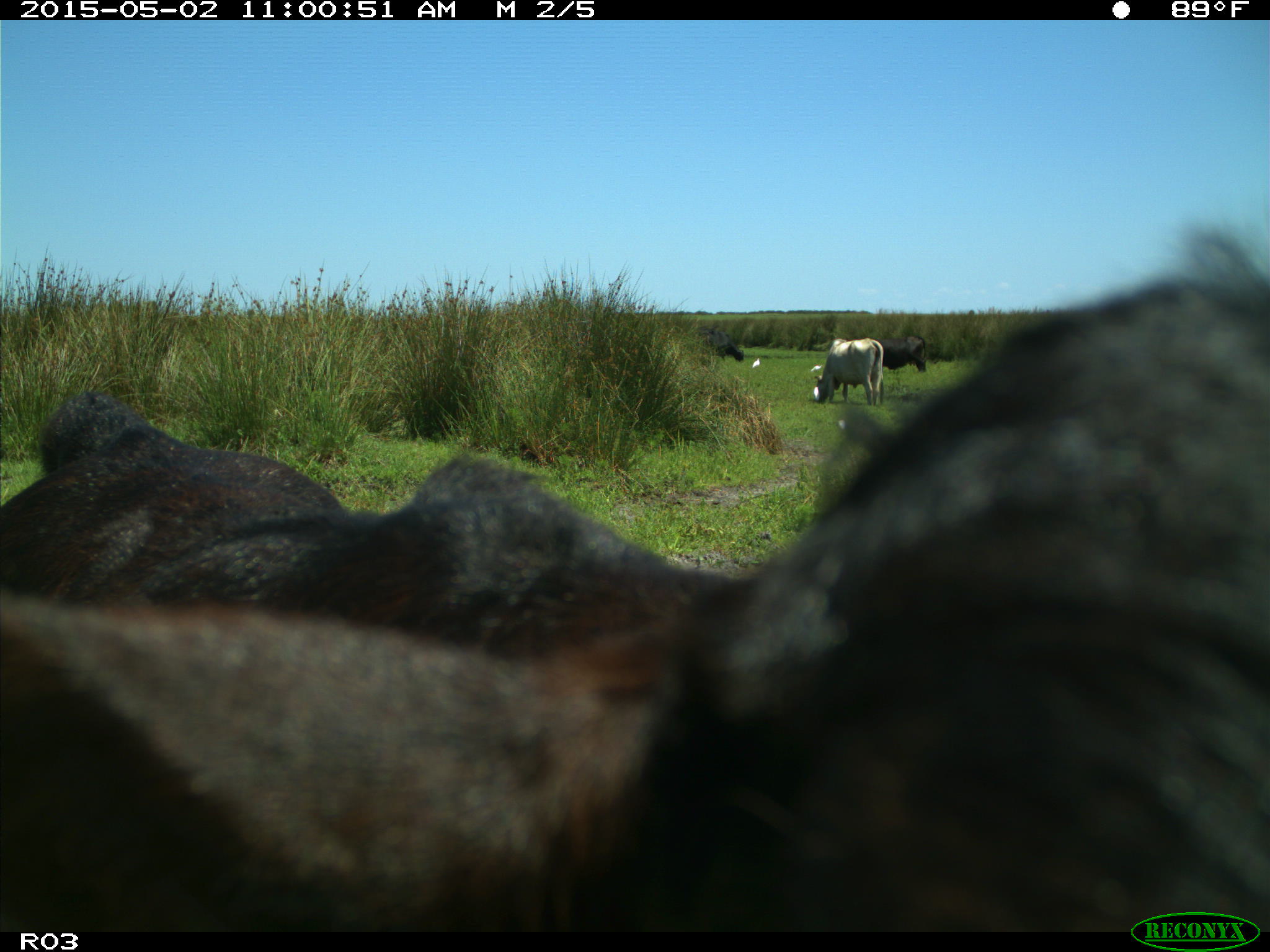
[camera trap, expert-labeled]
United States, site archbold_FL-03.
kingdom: Animalia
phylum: Chordata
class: Mammalia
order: Artiodactyla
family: Bovidae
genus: Bos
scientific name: Bos taurus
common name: domestic cow